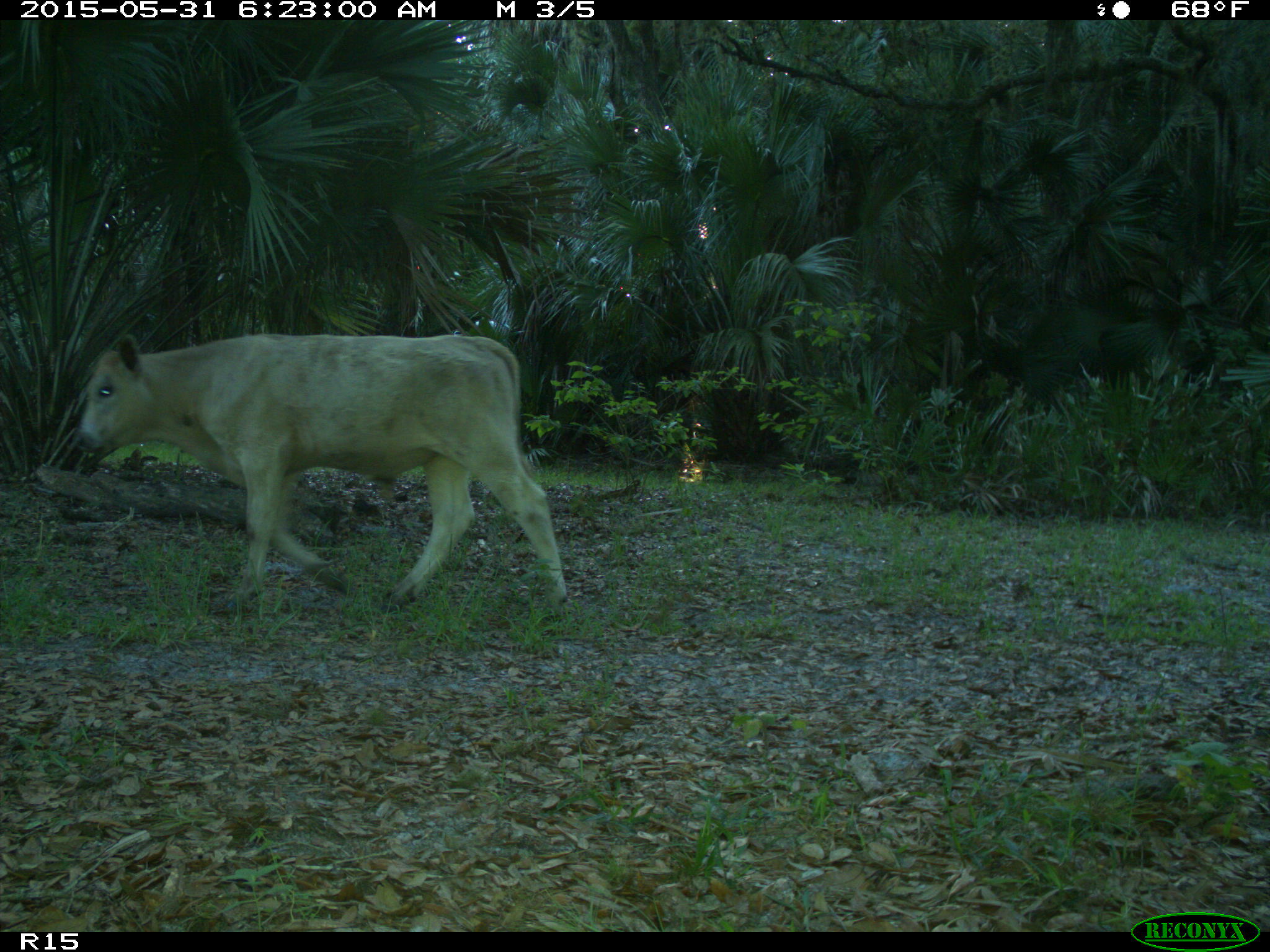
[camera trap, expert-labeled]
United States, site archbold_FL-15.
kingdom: Animalia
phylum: Chordata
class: Mammalia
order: Artiodactyla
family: Bovidae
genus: Bos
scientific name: Bos taurus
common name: domestic cow